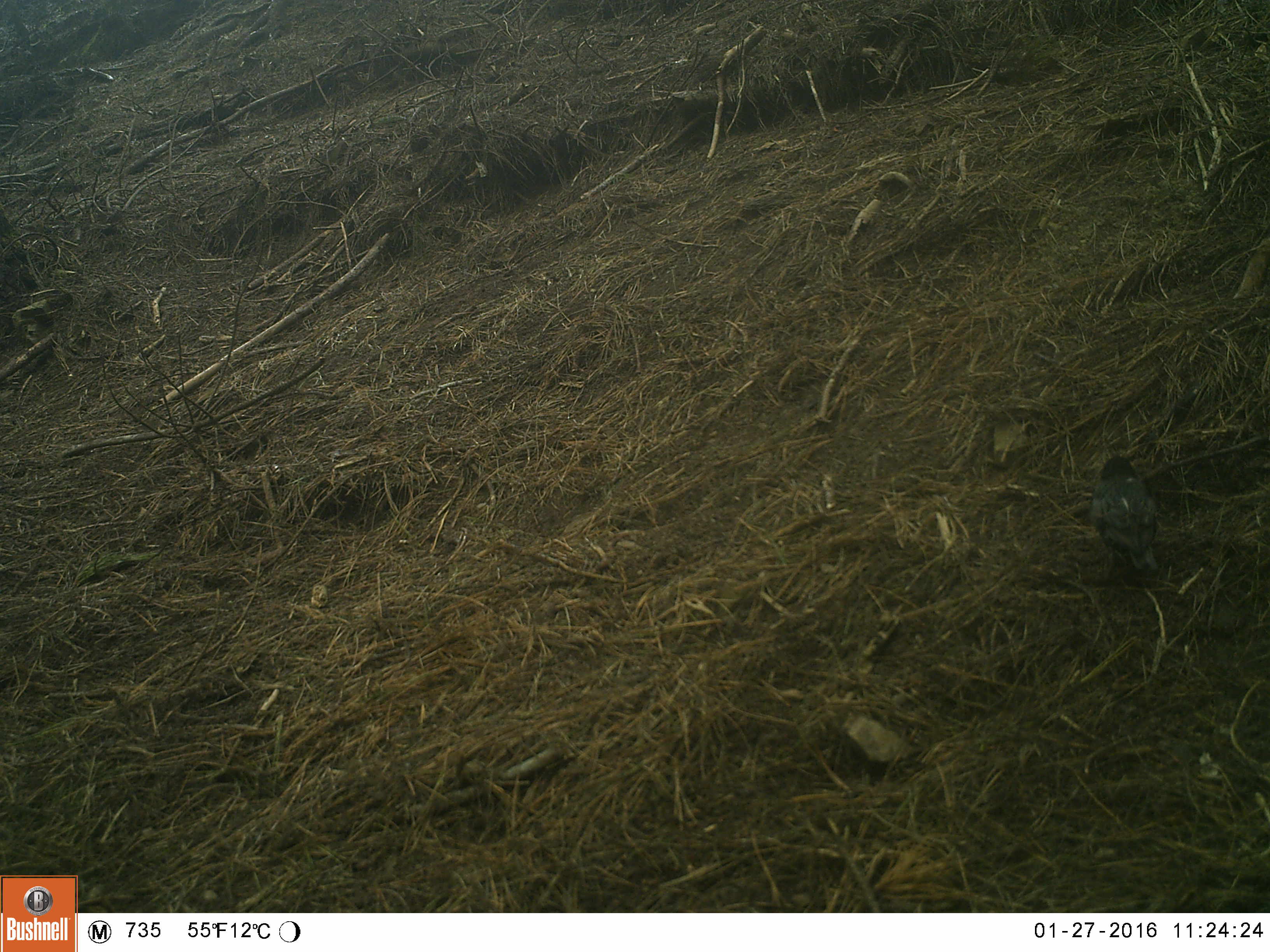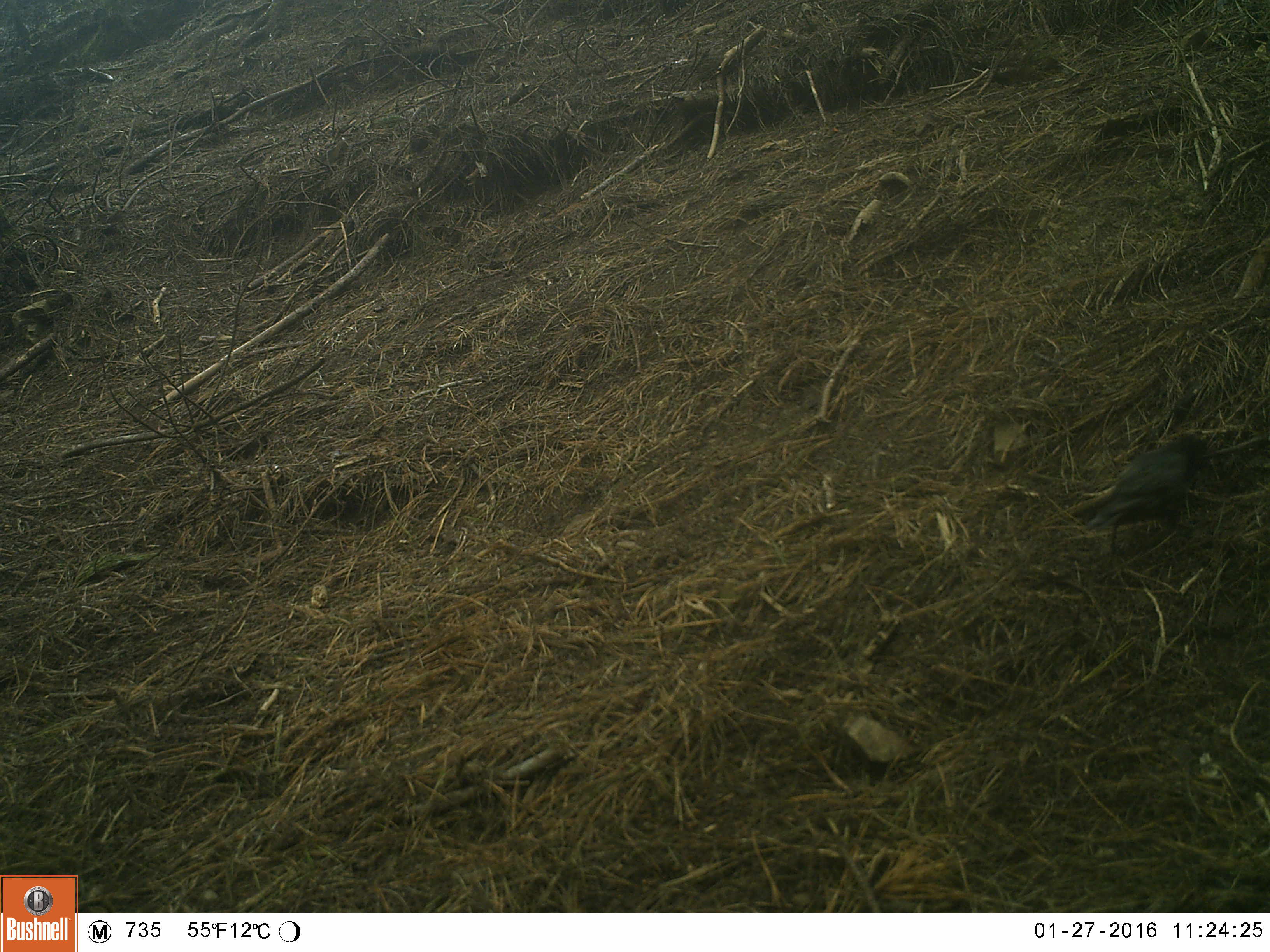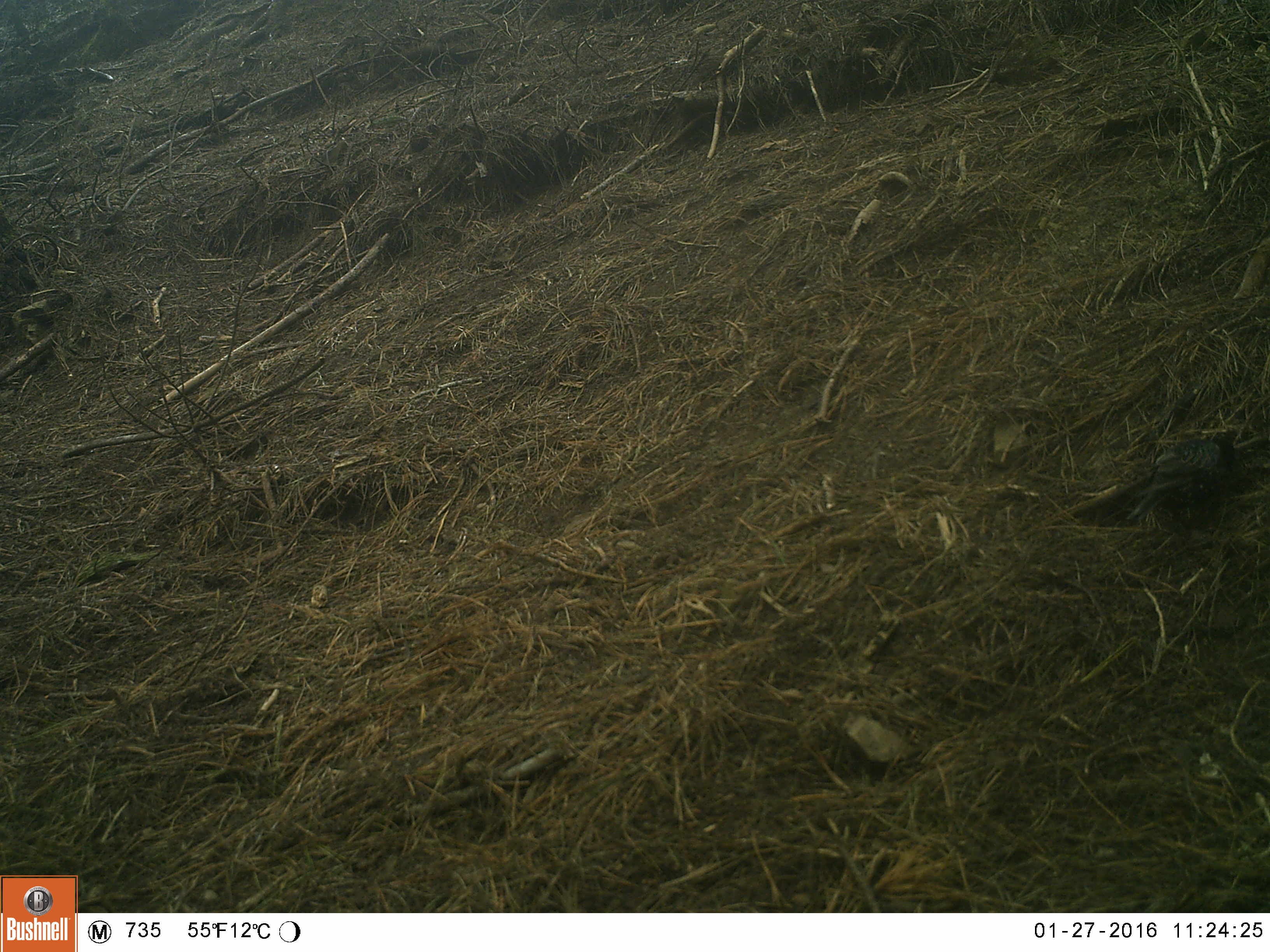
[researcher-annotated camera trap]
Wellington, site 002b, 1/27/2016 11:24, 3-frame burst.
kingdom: Animalia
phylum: Chordata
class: Aves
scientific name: Aves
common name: bird